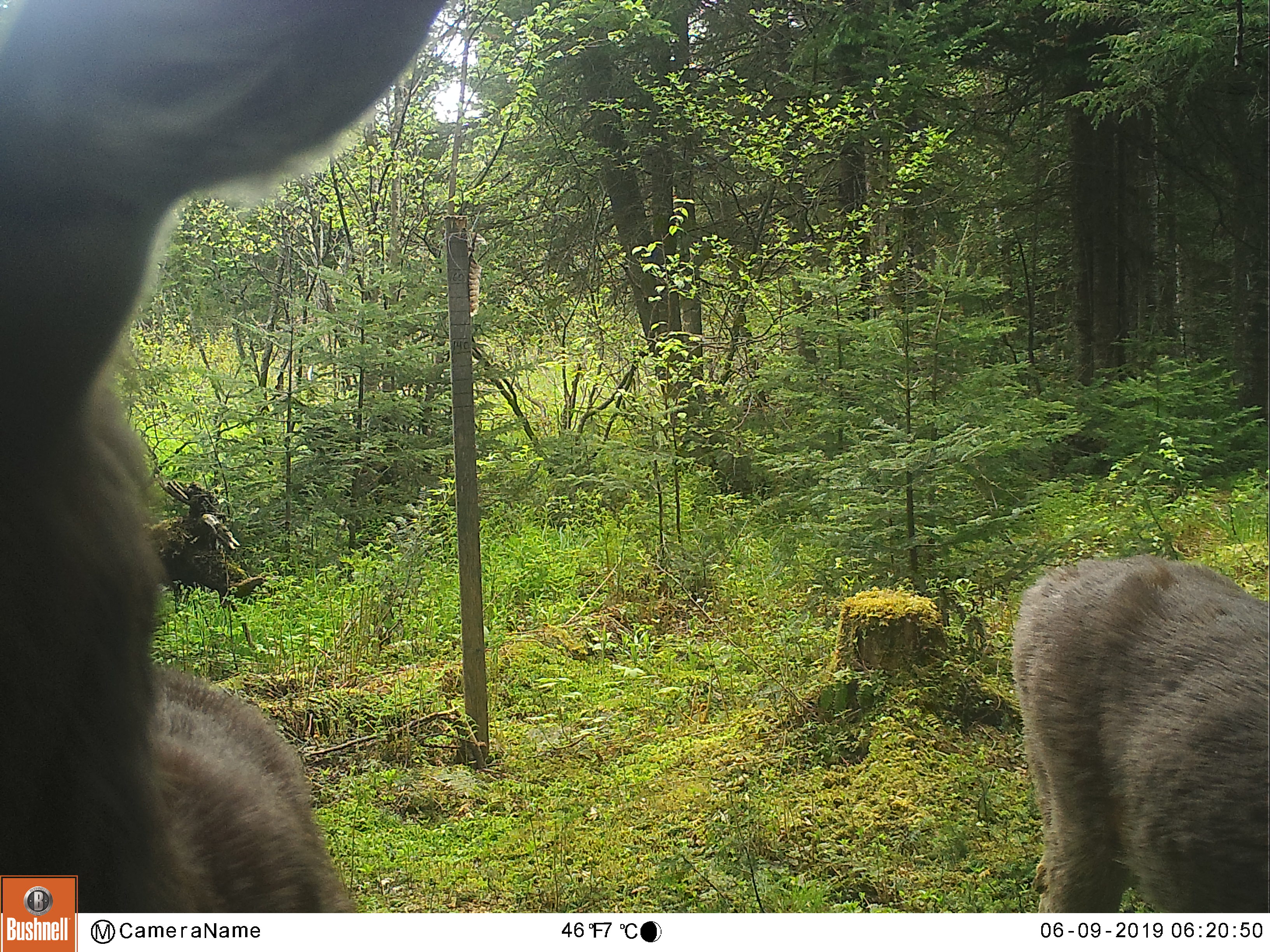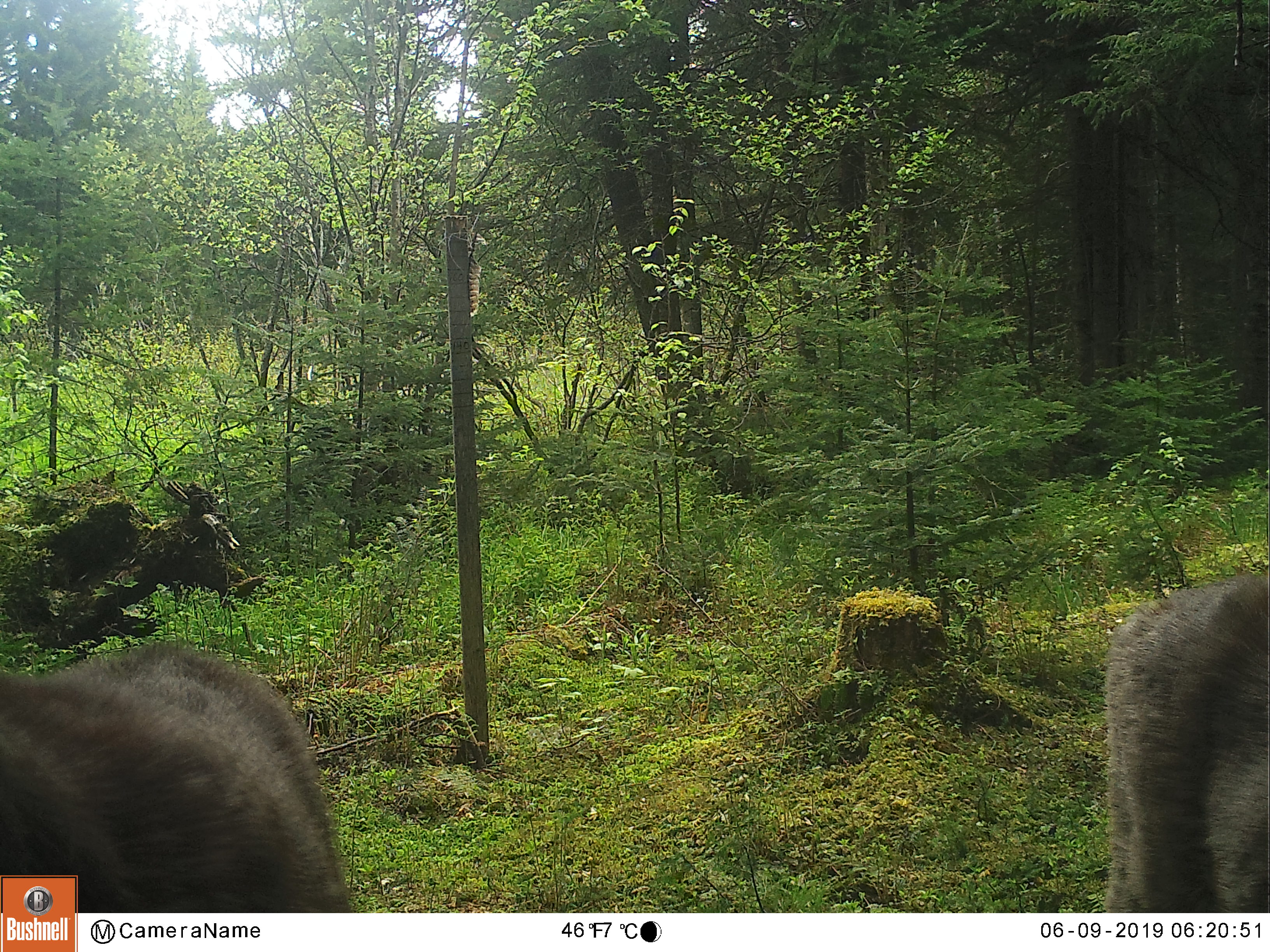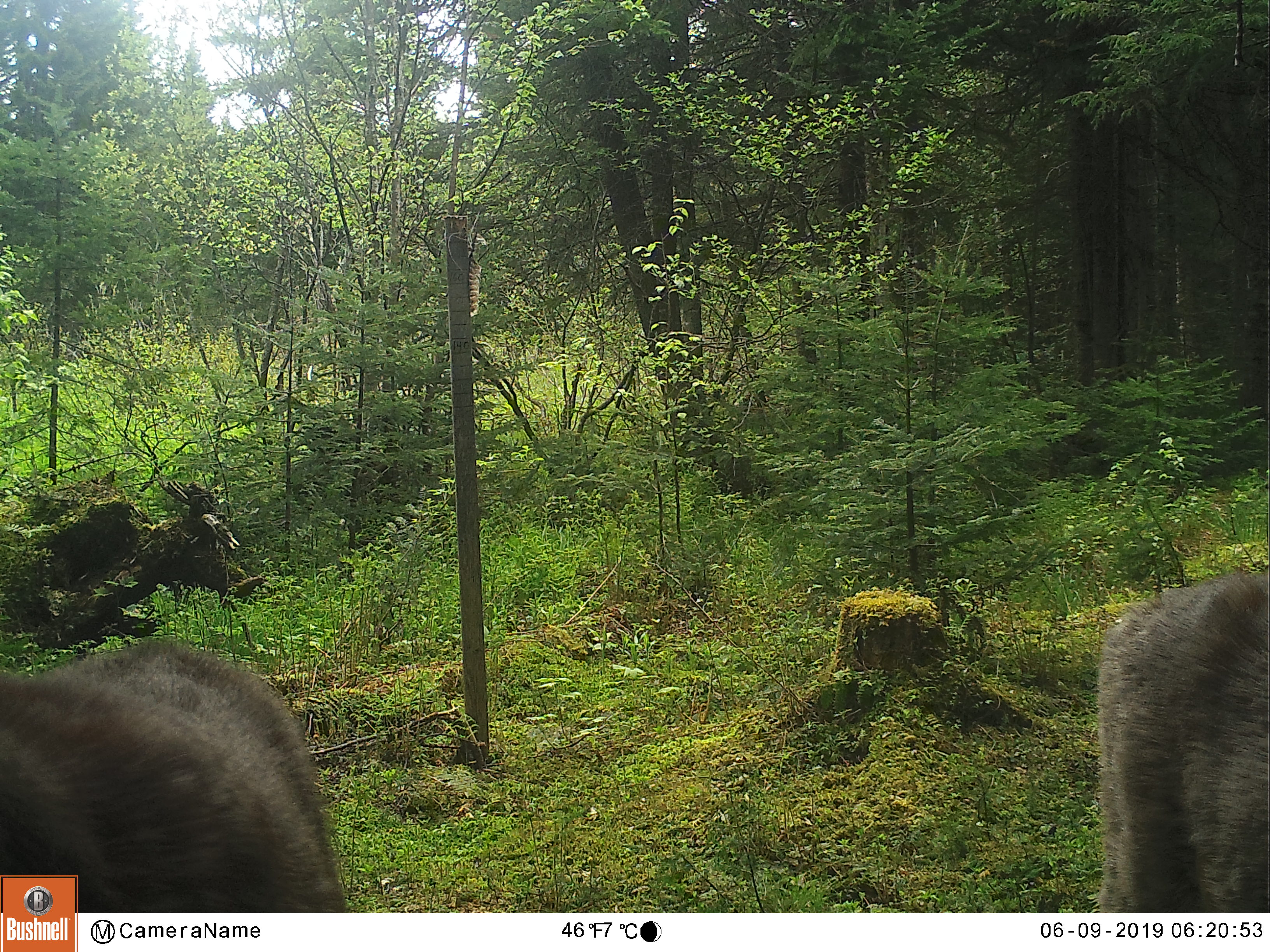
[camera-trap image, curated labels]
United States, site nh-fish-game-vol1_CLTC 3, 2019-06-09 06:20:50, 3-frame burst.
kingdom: Animalia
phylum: Chordata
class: Mammalia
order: Artiodactyla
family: Cervidae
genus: Odocoileus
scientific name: Odocoileus virginianus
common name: white-tailed deer